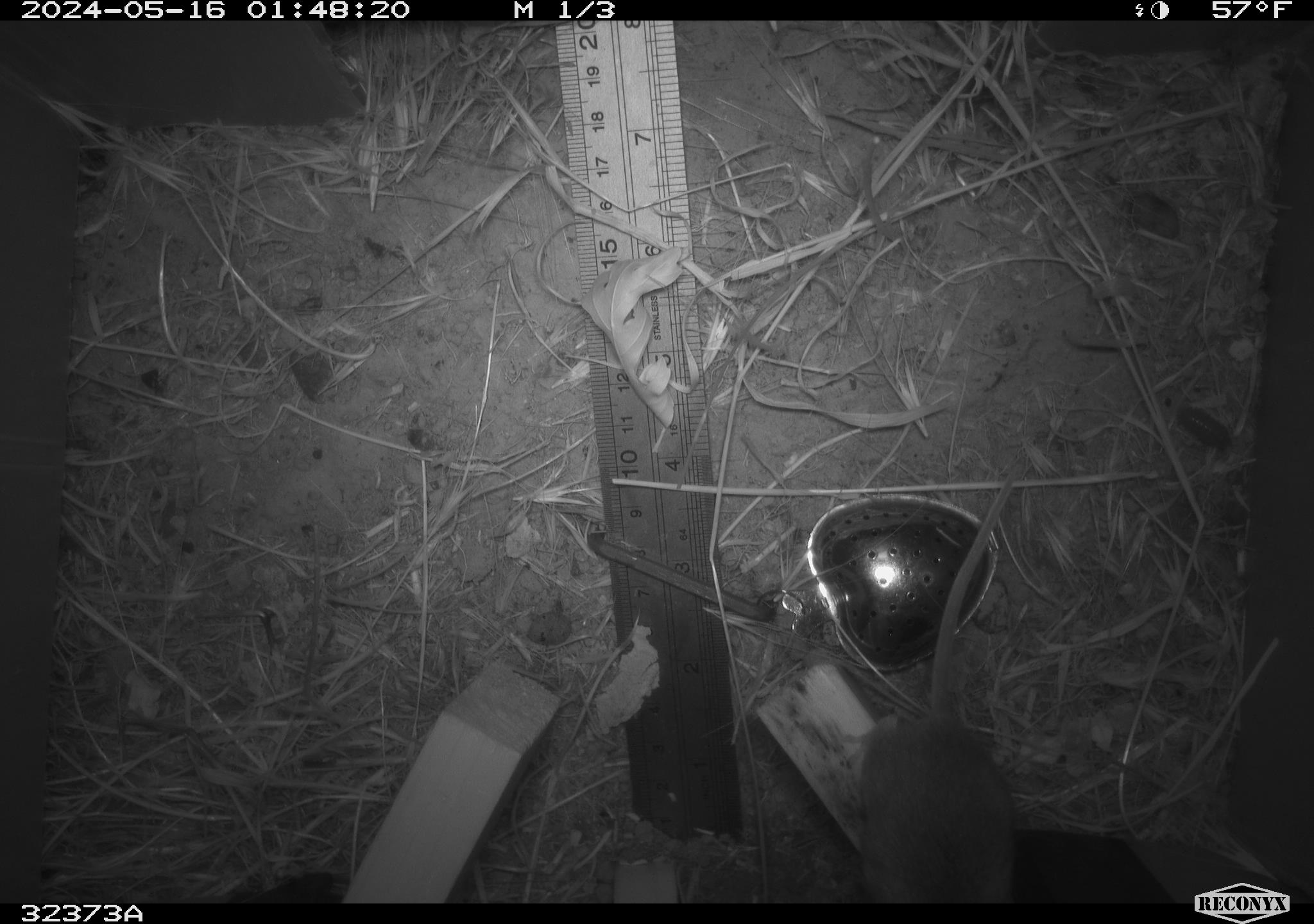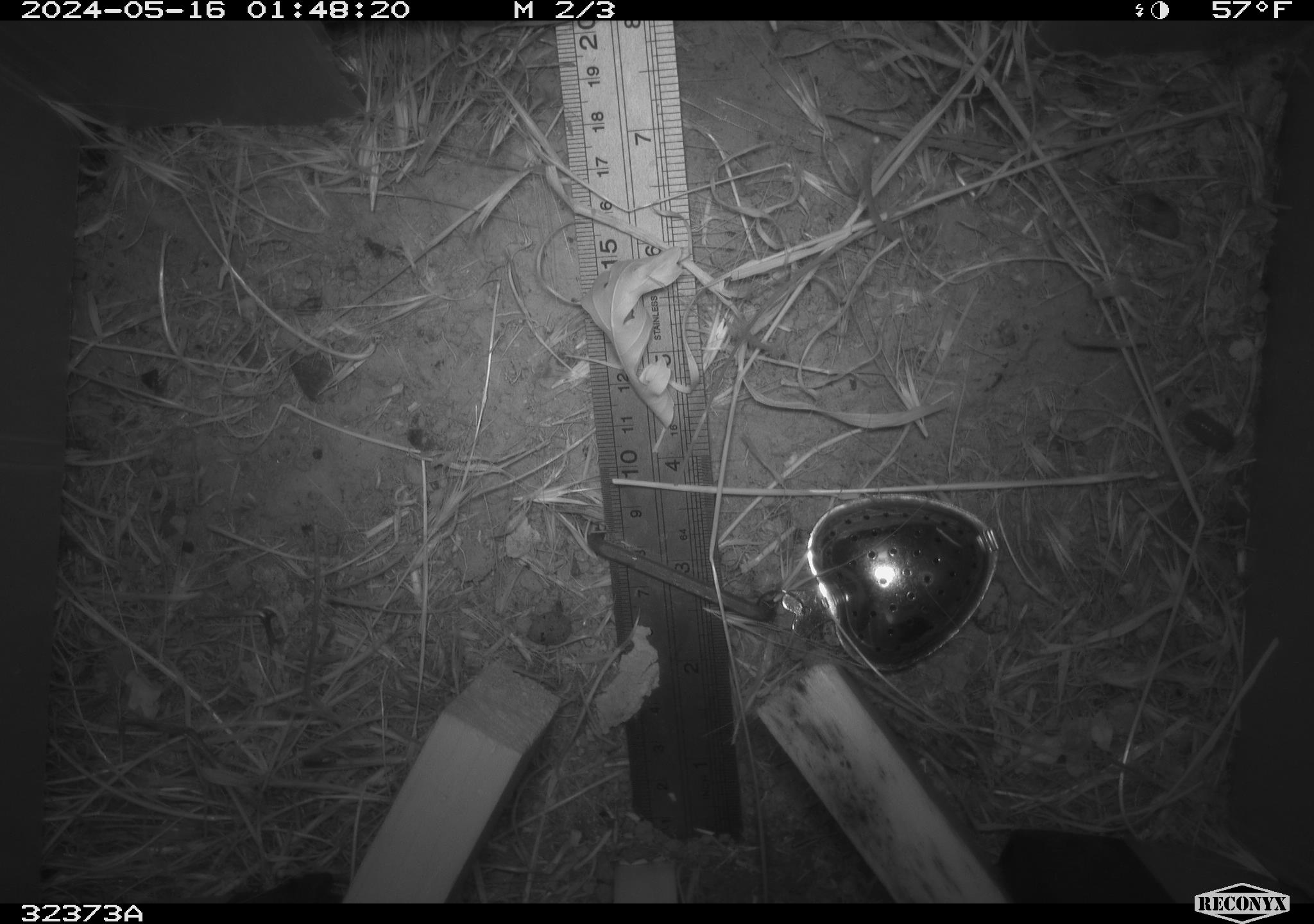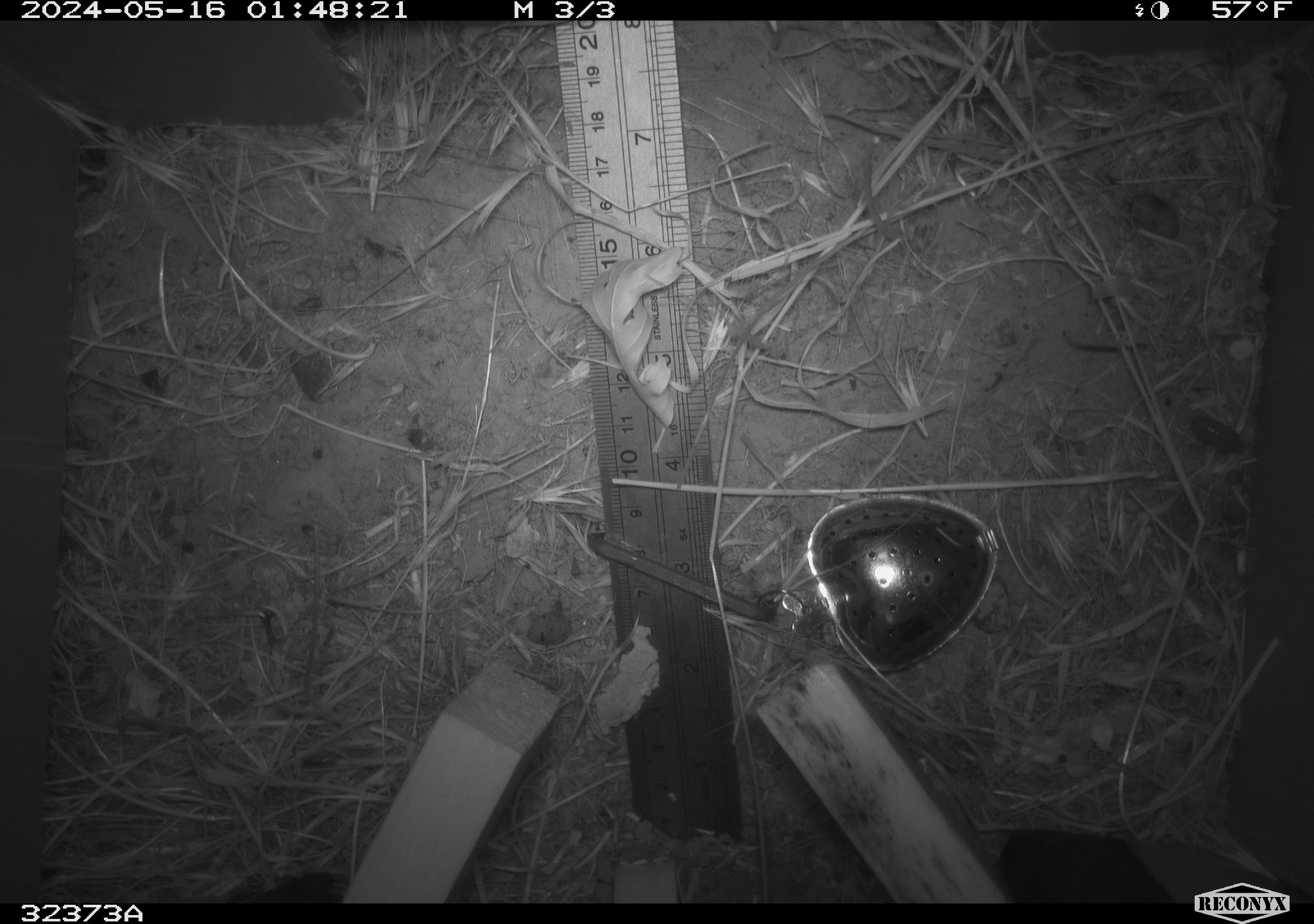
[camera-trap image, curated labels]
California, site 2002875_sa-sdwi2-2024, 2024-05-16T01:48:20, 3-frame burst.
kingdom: Animalia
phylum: Chordata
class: Mammalia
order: Rodentia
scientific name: Rodentia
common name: mouse species